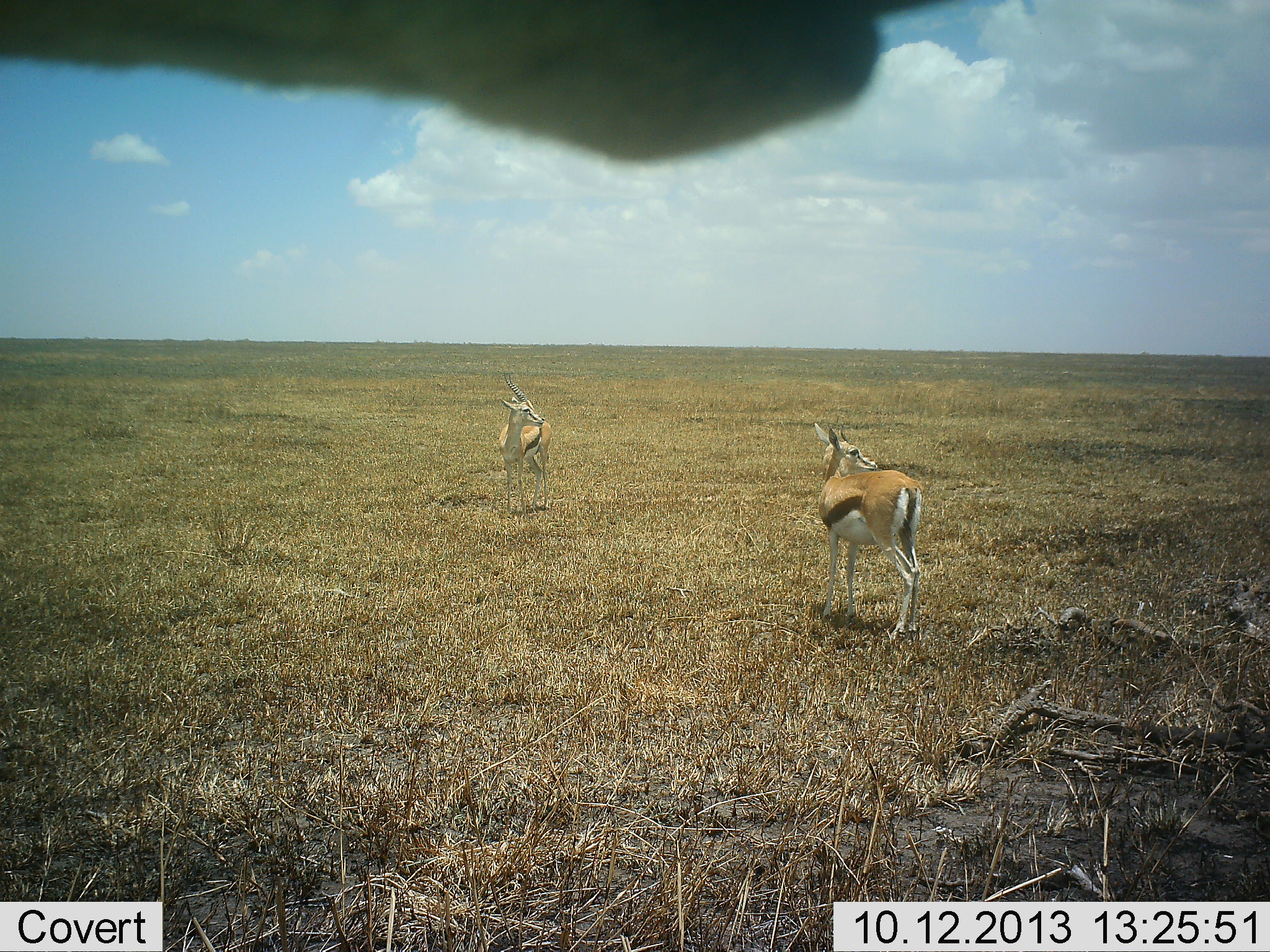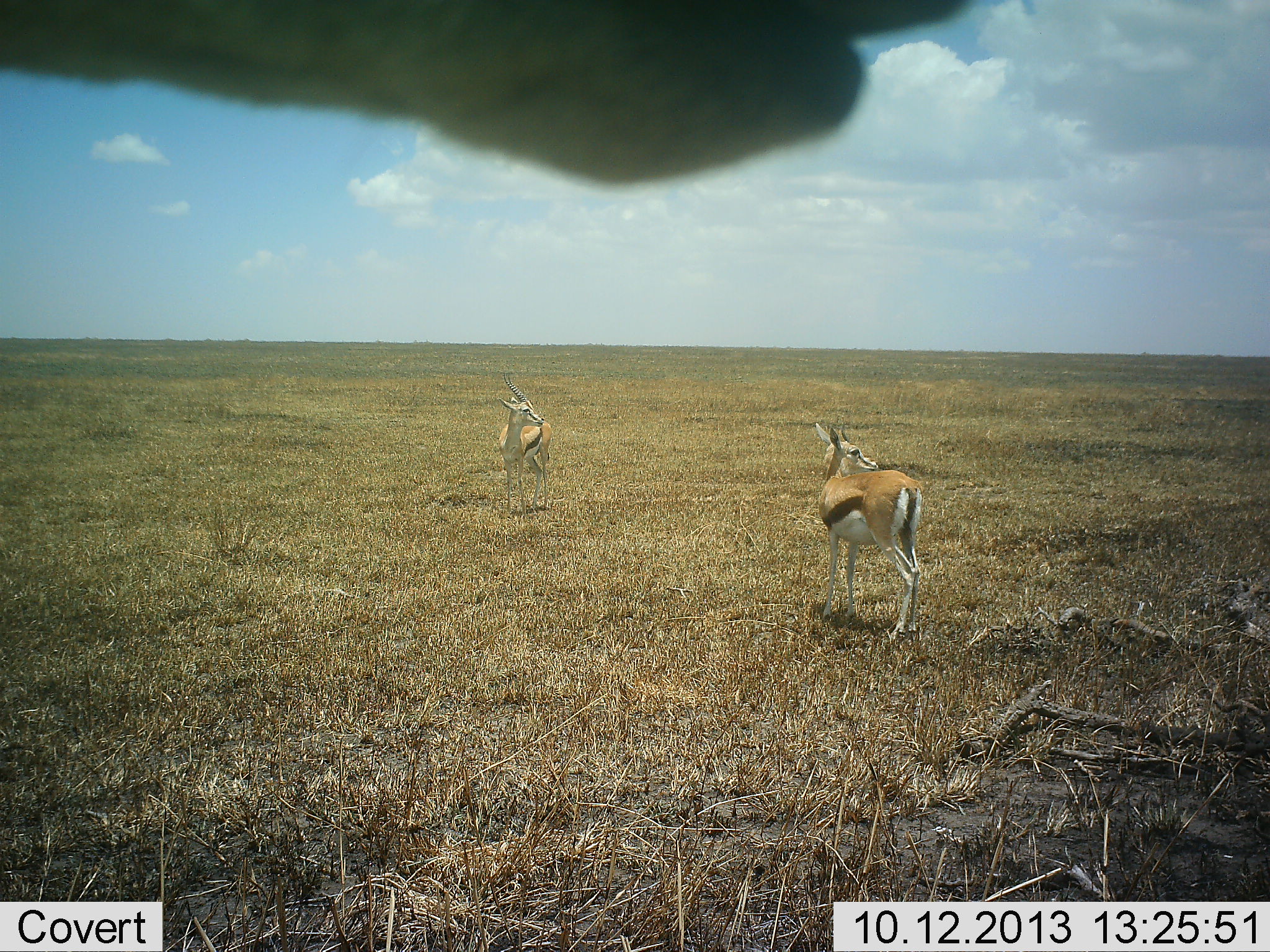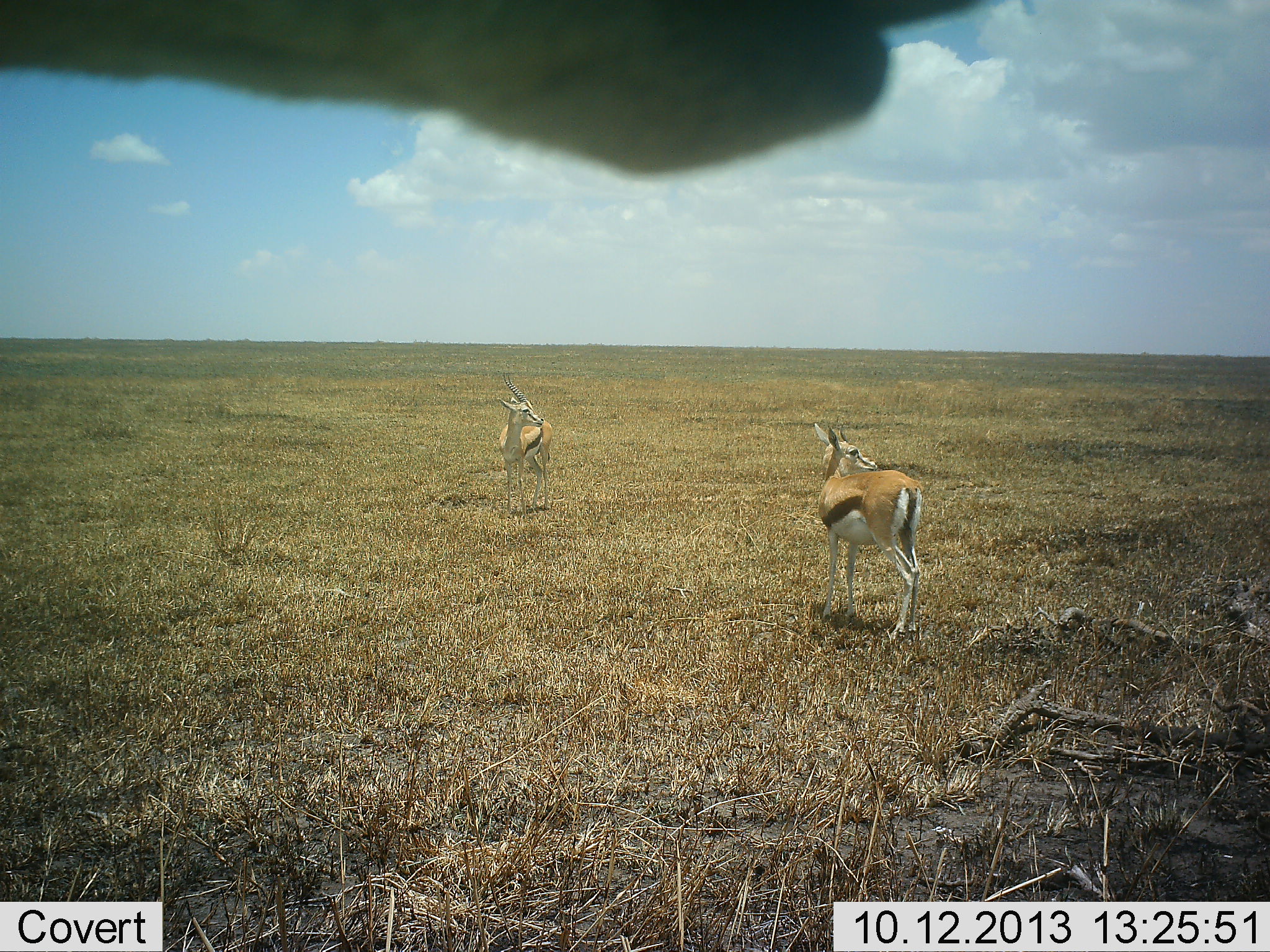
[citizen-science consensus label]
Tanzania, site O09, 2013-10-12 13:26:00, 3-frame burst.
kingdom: Animalia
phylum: Chordata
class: Mammalia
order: Artiodactyla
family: Bovidae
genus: Eudorcas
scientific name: Eudorcas thomsonii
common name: thomson's gazelle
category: gazellethomsons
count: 2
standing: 100%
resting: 0%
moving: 0%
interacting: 0%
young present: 0%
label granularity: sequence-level